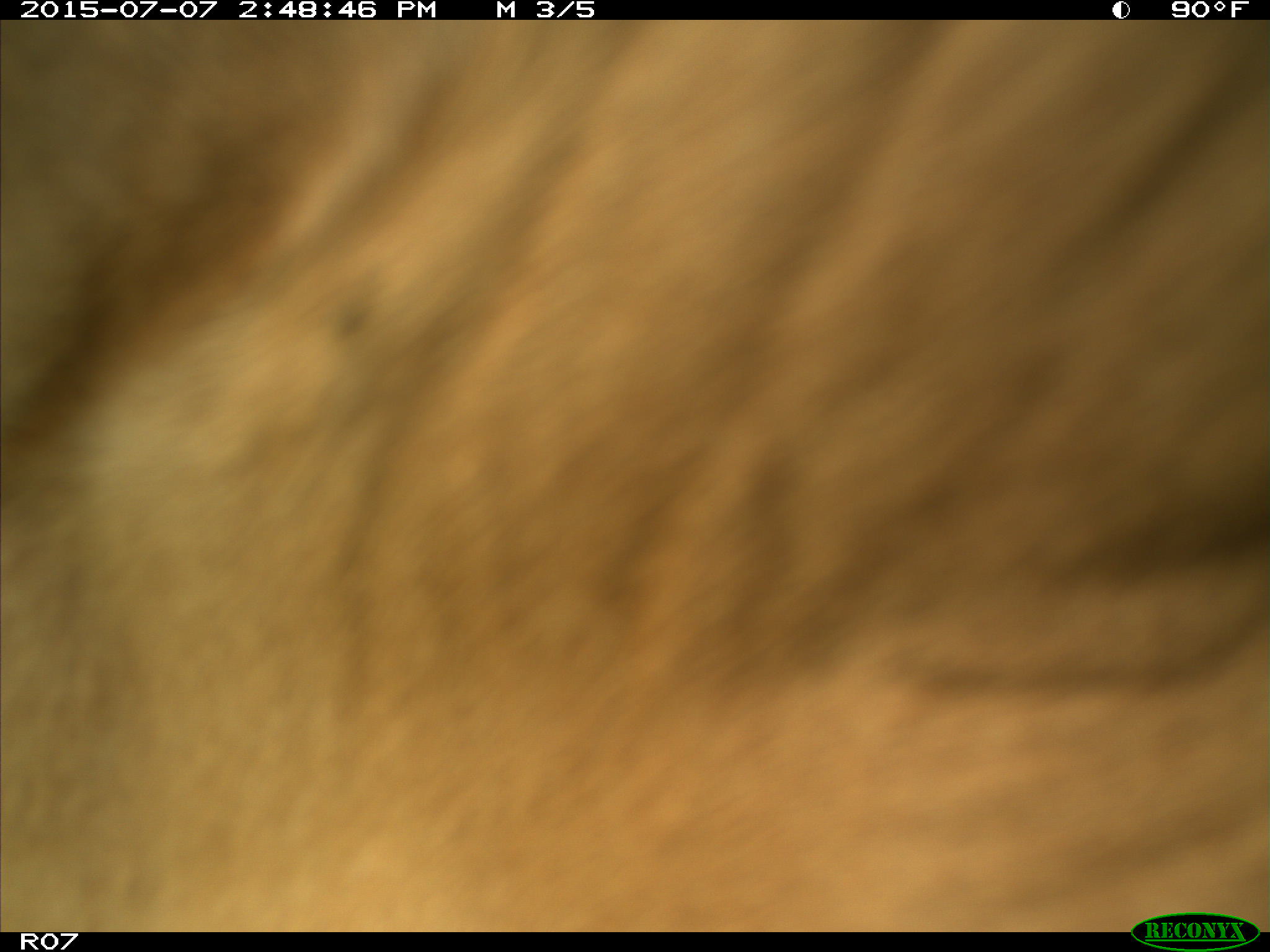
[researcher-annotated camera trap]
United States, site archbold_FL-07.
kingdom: Animalia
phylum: Chordata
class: Mammalia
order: Artiodactyla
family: Bovidae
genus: Bos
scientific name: Bos taurus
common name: domestic cow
Bos taurus (domestic cow).